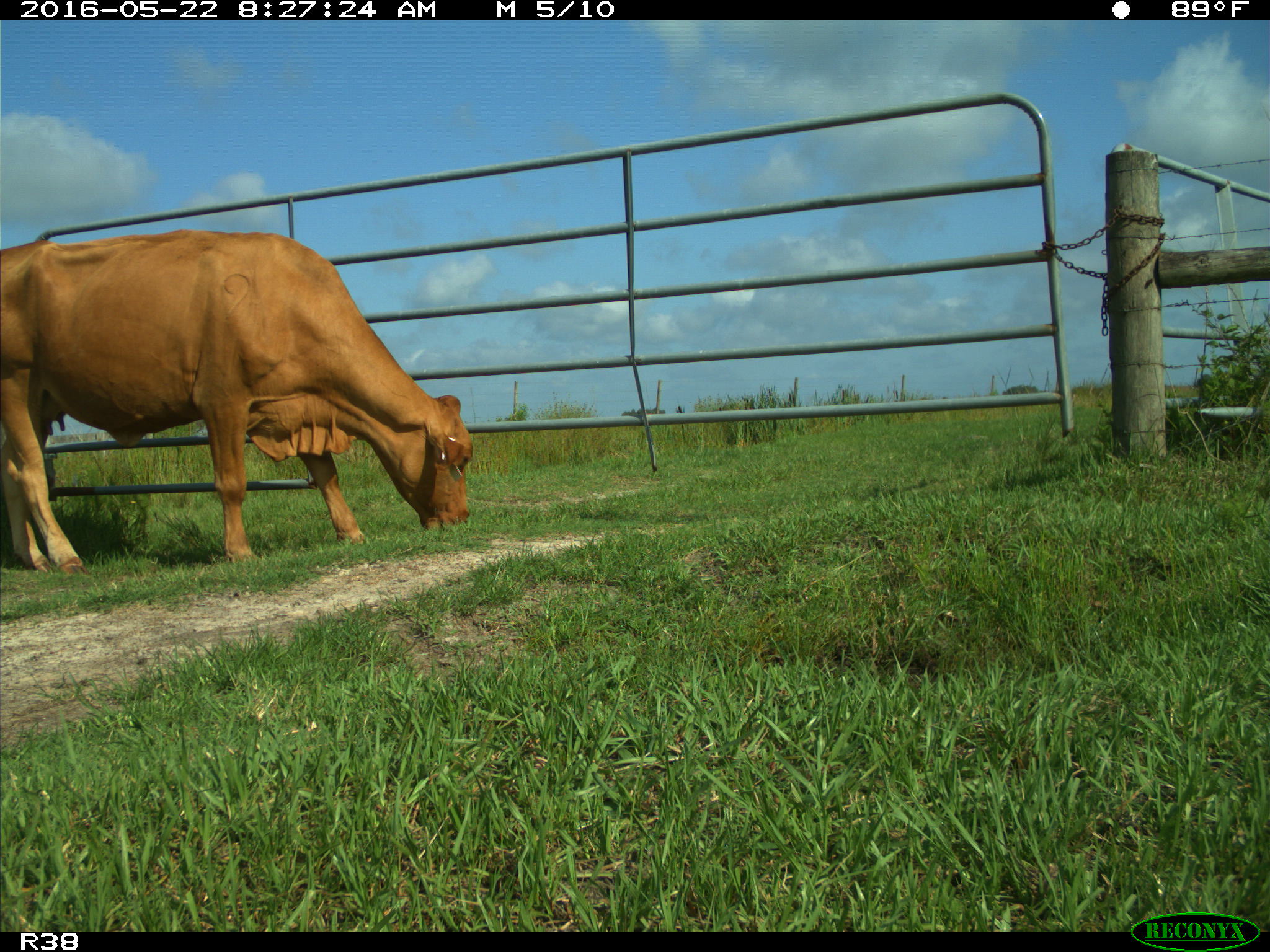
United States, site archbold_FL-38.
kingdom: Animalia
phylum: Chordata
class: Mammalia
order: Artiodactyla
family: Bovidae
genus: Bos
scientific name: Bos taurus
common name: domestic cow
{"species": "Bos taurus (domestic cow)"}